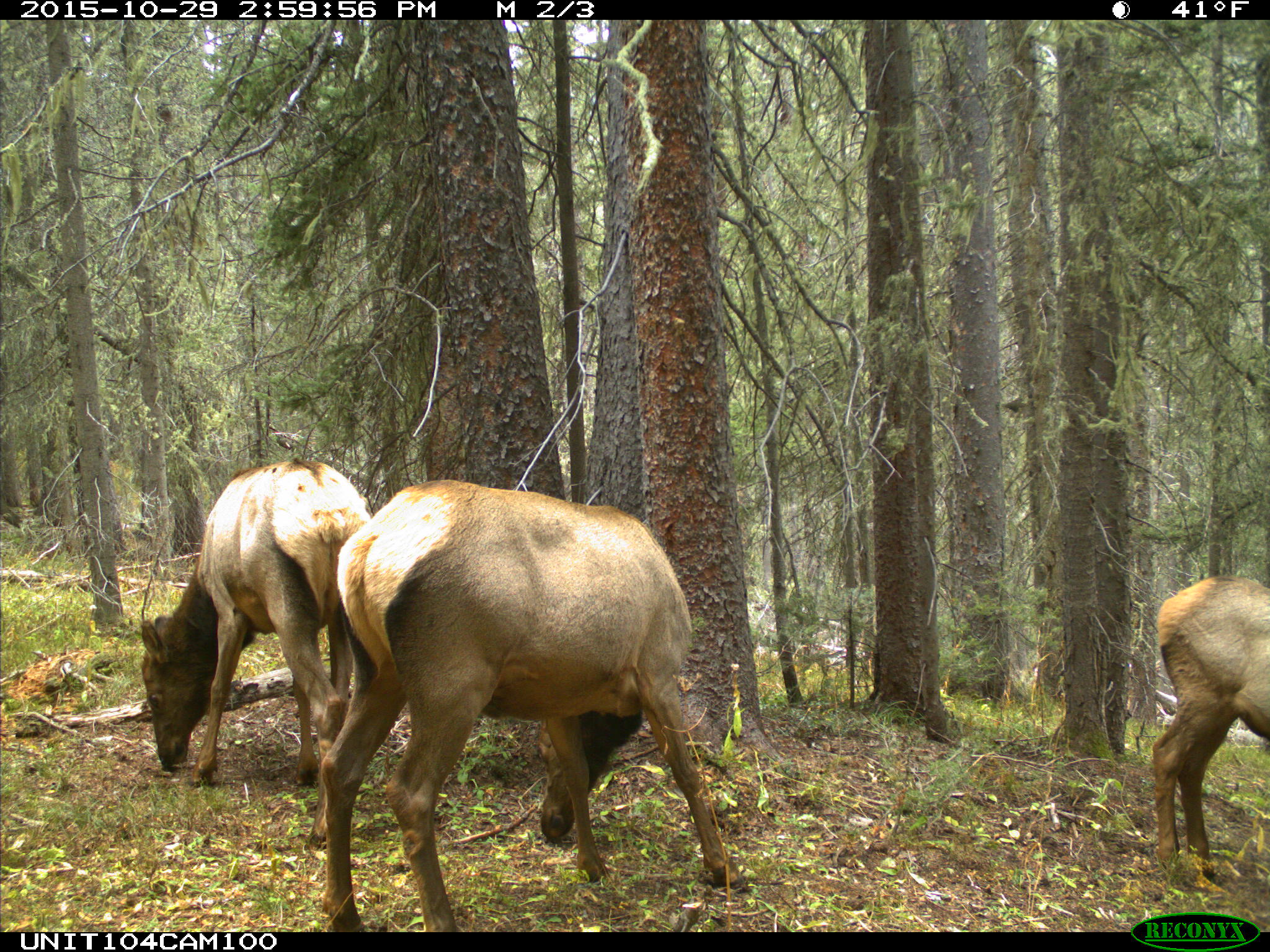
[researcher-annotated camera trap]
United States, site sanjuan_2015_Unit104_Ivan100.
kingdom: Animalia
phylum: Chordata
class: Mammalia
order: Artiodactyla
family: Cervidae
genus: Cervus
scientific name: Cervus elaphus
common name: red deer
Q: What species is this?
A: Cervus elaphus (red deer).